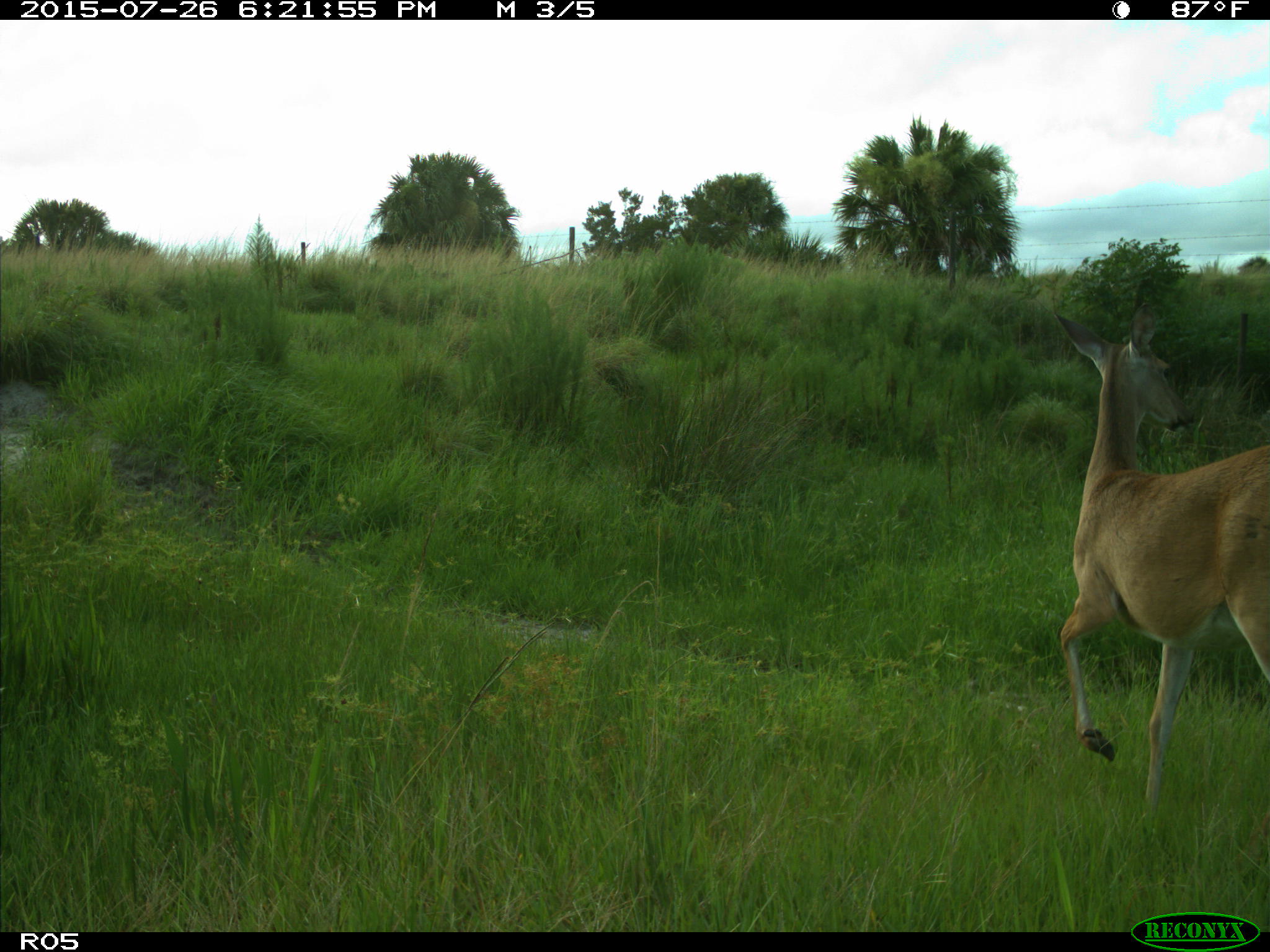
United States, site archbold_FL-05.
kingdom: Animalia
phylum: Chordata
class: Mammalia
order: Artiodactyla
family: Cervidae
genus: Odocoileus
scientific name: Odocoileus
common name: deer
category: unidentified deer